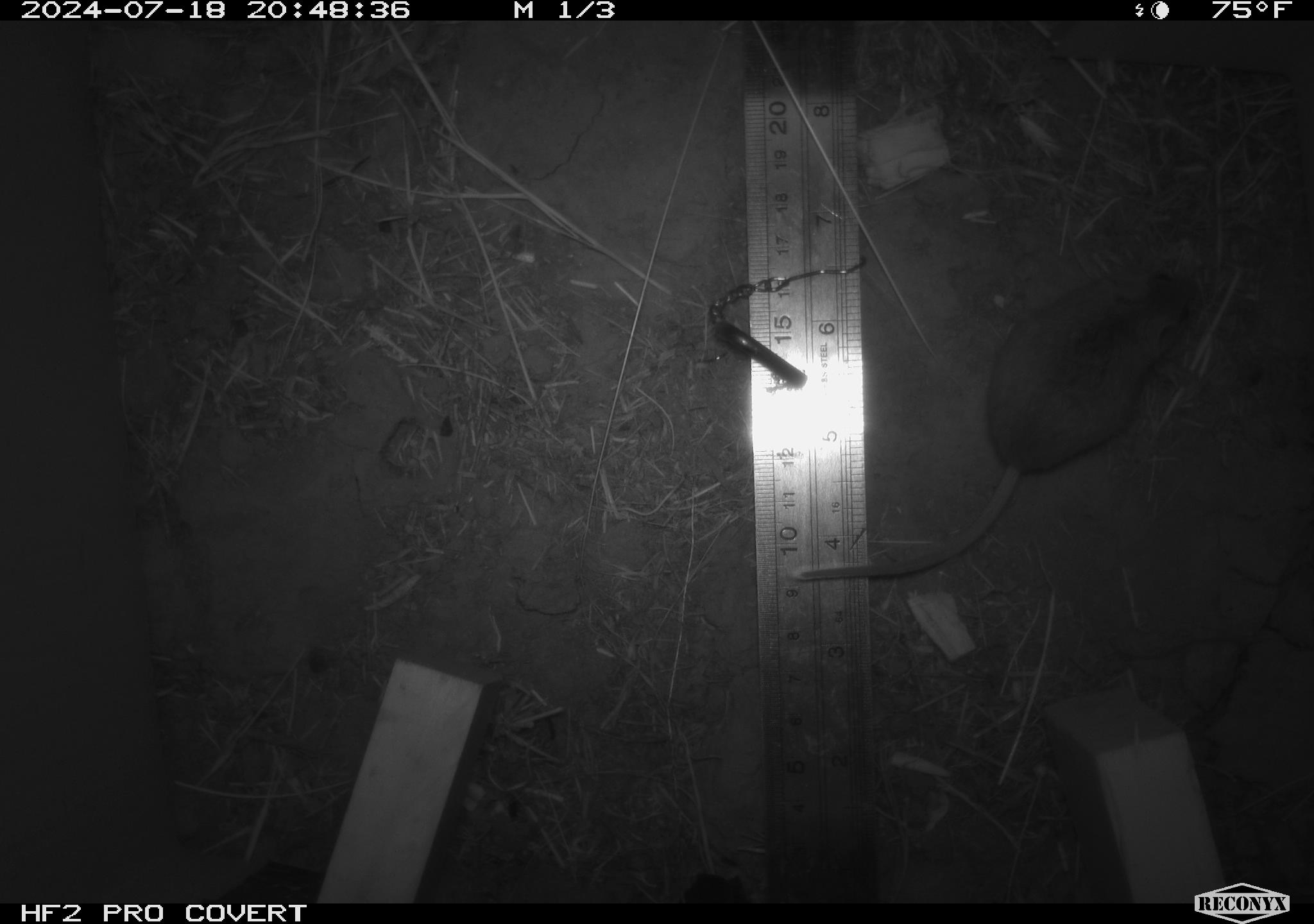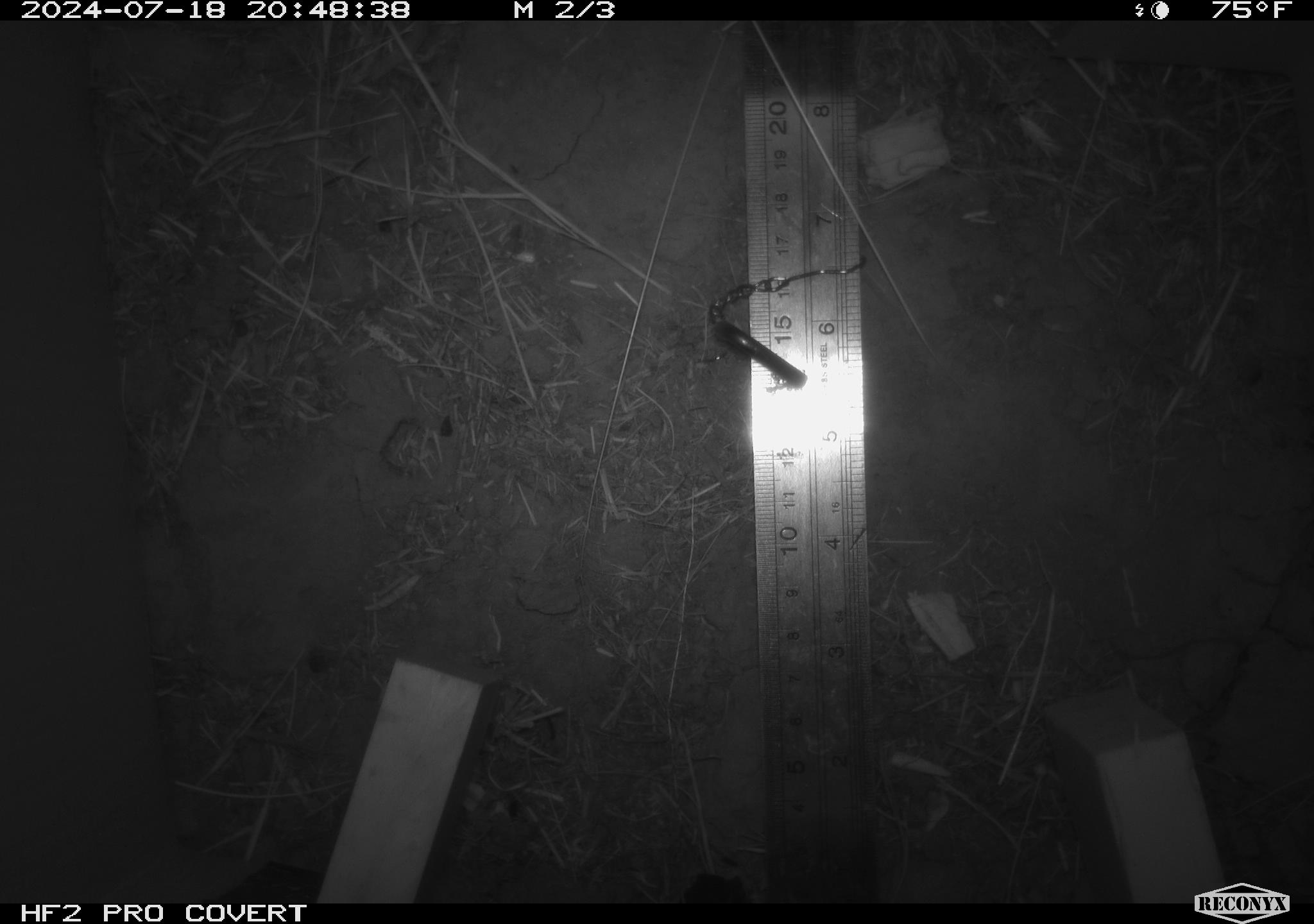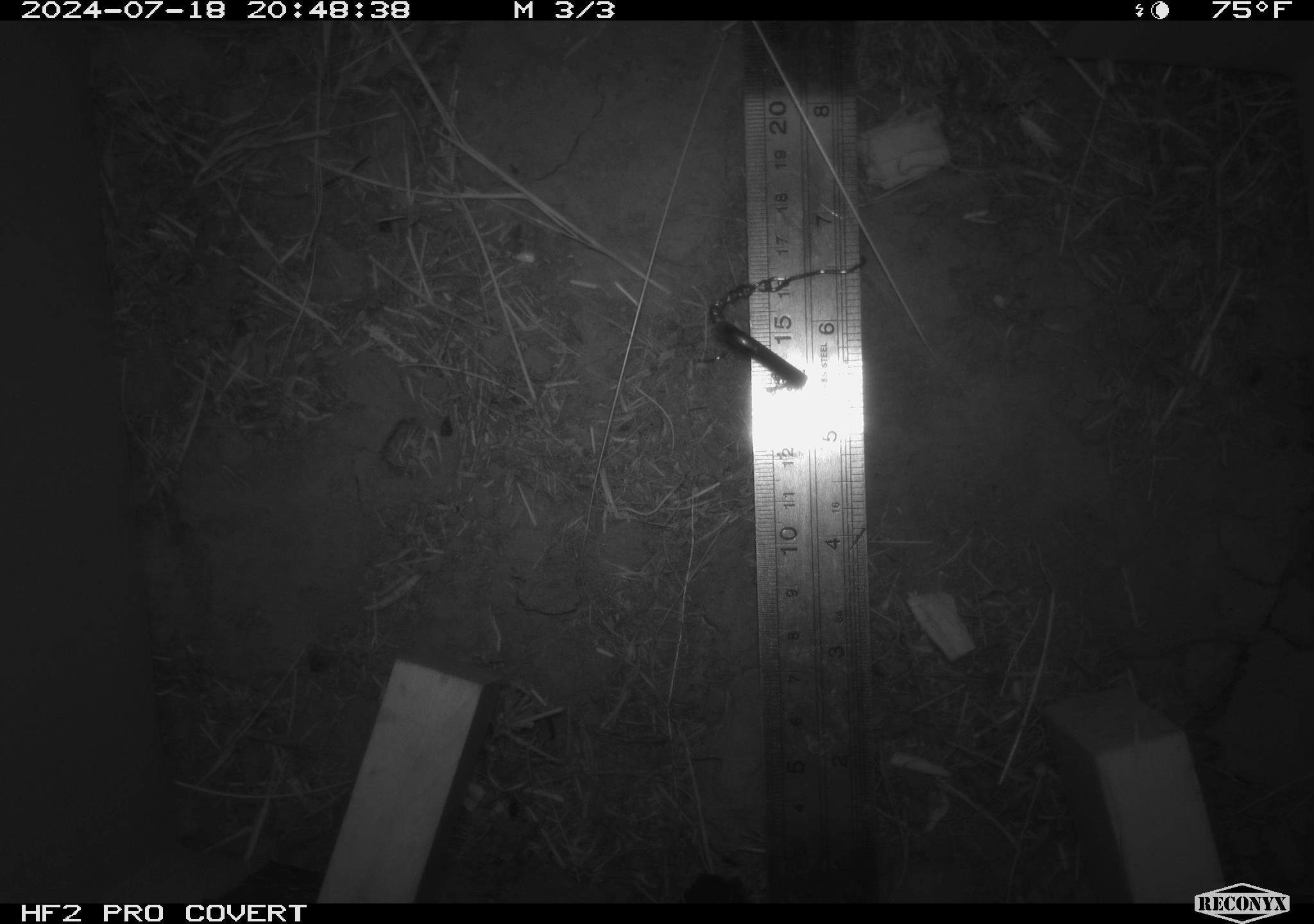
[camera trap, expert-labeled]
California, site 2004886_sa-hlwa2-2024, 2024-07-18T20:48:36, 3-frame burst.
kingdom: Animalia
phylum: Chordata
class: Mammalia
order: Rodentia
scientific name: Rodentia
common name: mouse species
Mouse species (Rodentia).